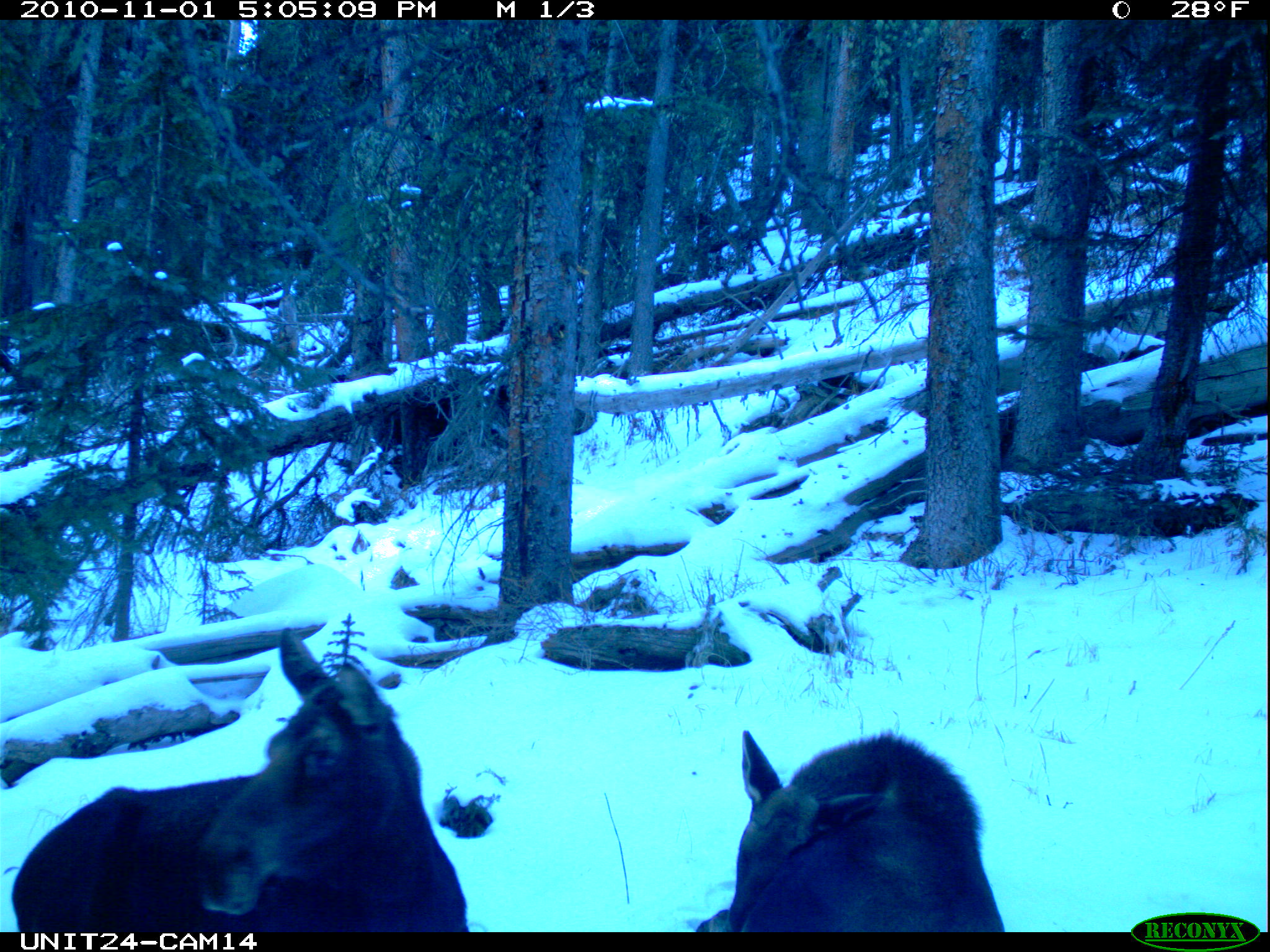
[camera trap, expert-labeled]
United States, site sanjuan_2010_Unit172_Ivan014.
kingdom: Animalia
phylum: Chordata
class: Mammalia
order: Artiodactyla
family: Cervidae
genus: Alces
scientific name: Alces alces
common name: moose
Alces alces (moose).